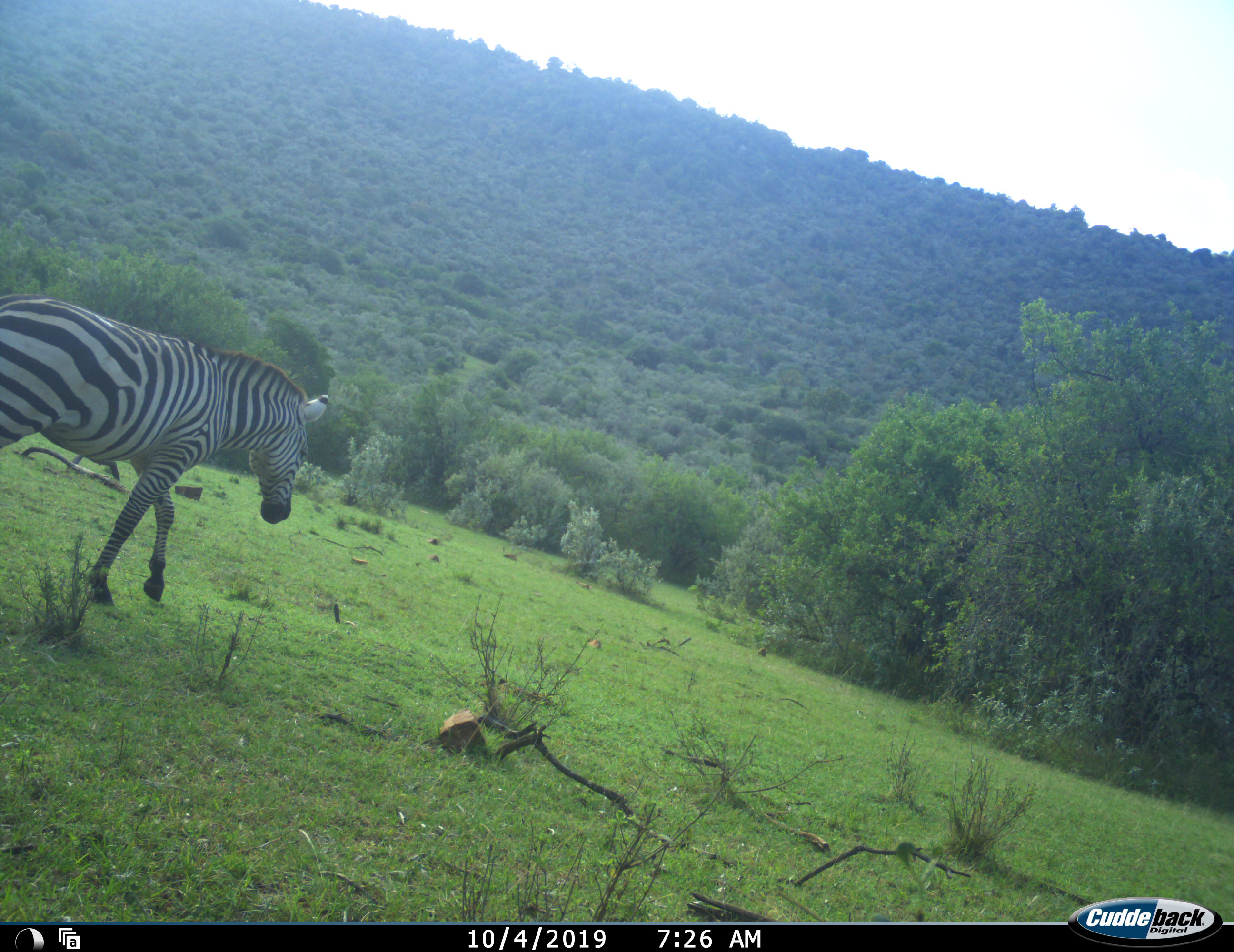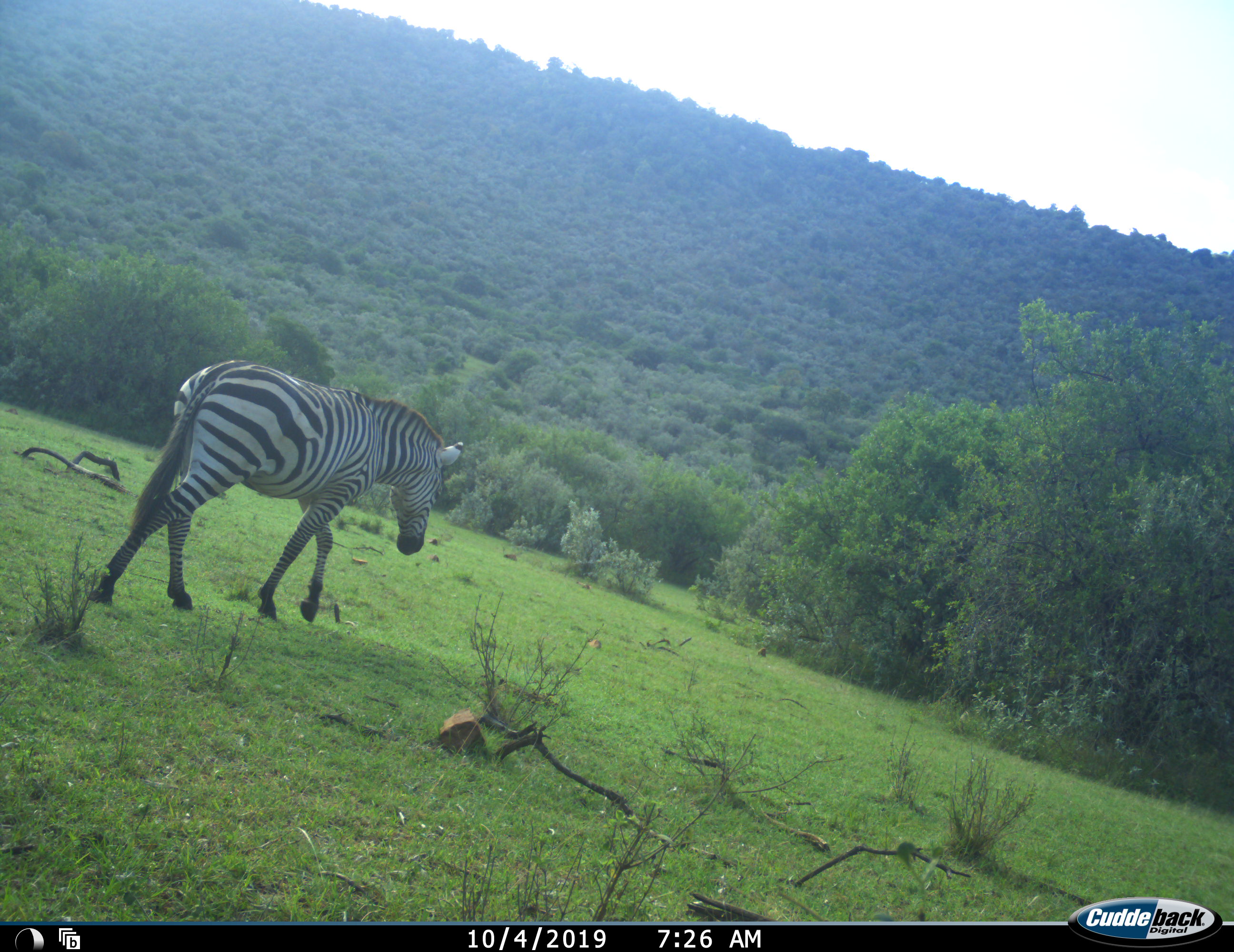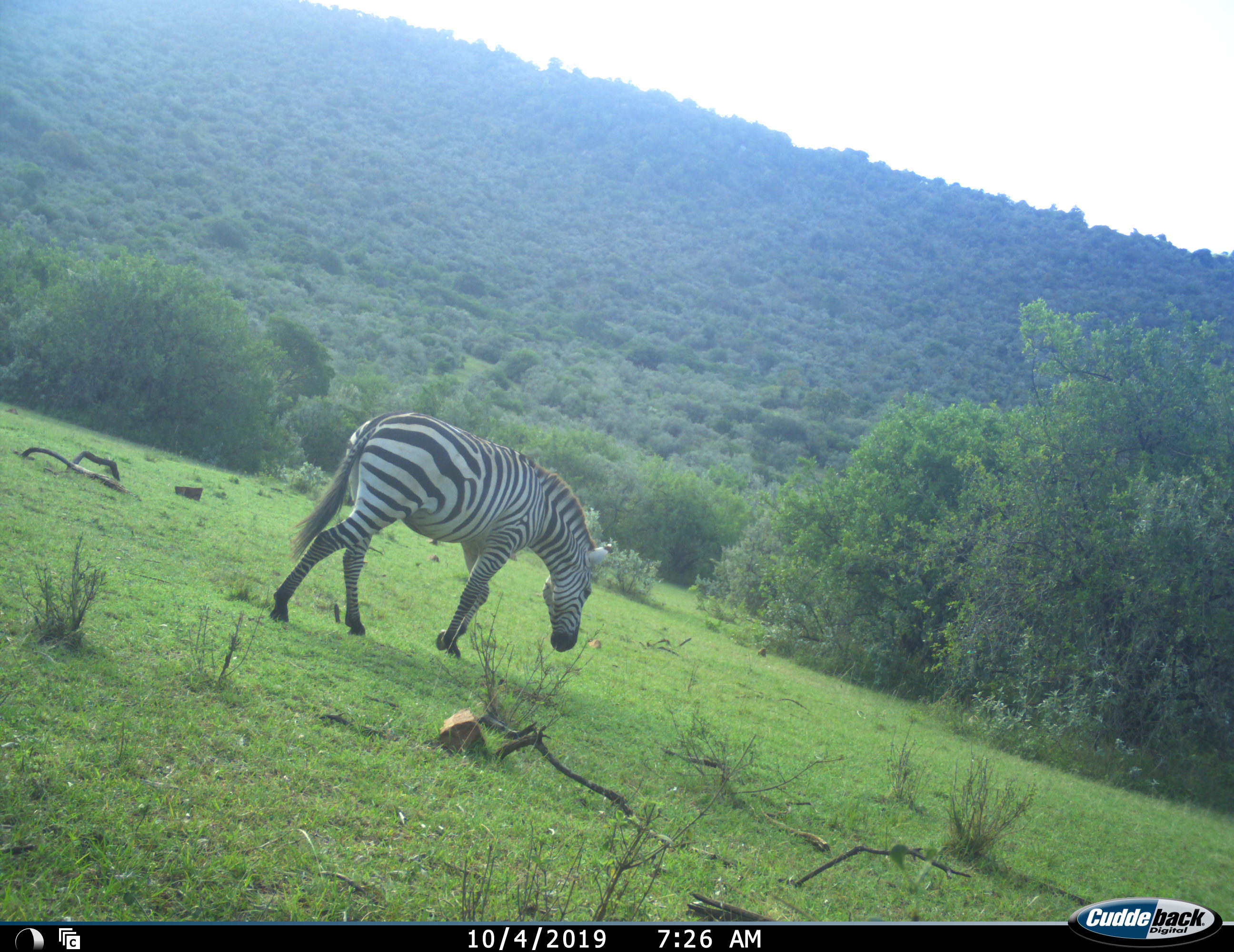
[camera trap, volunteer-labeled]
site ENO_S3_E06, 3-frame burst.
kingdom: Animalia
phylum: Chordata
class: Mammalia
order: Perissodactyla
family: Equidae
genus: Equus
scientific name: Equus quagga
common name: plains zebra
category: zebraplains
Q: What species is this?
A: Zebraplains (plains zebra) (Equus quagga).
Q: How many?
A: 1.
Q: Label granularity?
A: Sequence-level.